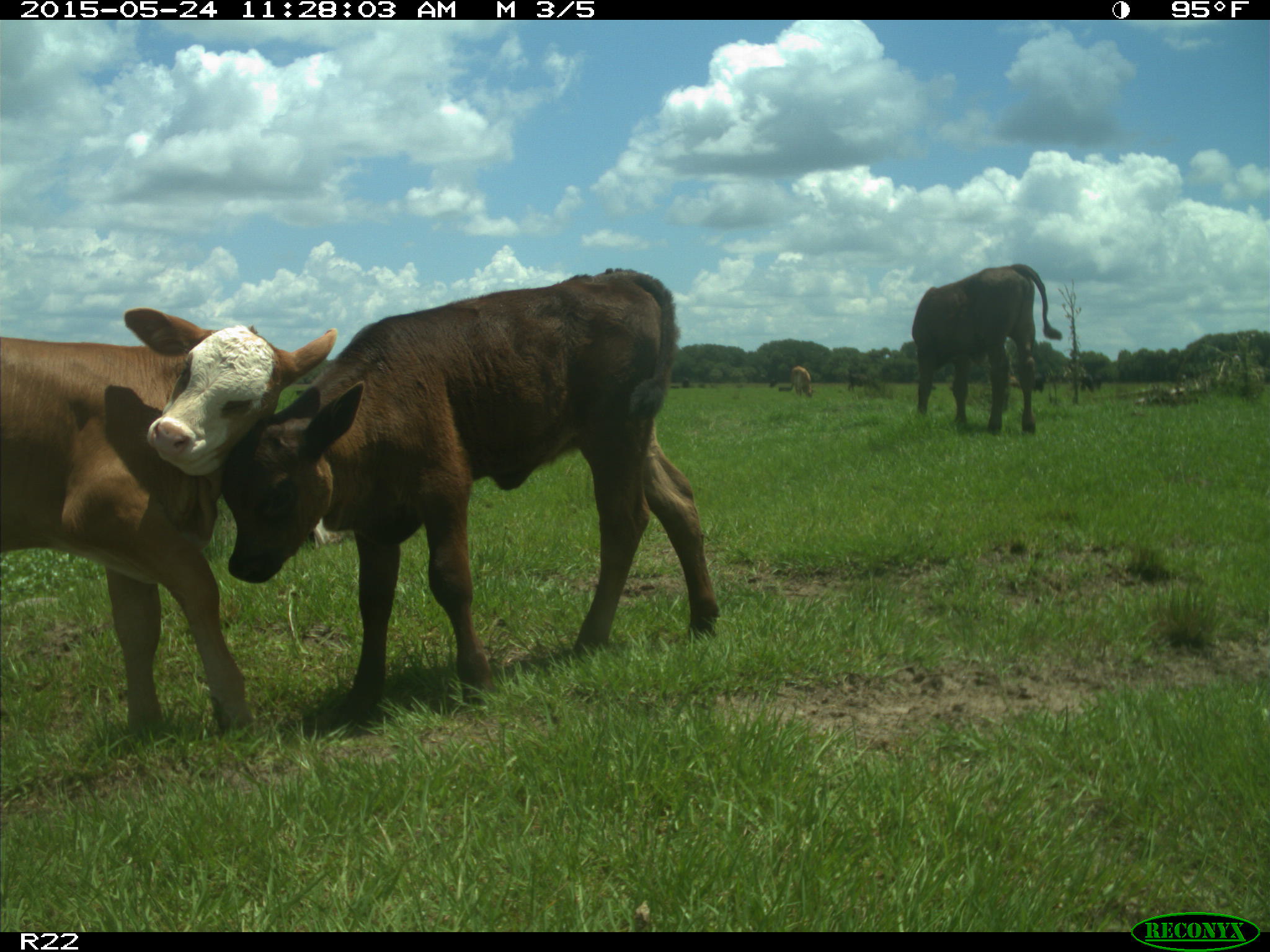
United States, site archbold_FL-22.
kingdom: Animalia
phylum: Chordata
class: Mammalia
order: Artiodactyla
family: Bovidae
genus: Bos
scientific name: Bos taurus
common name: domestic cow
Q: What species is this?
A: Bos taurus (domestic cow).